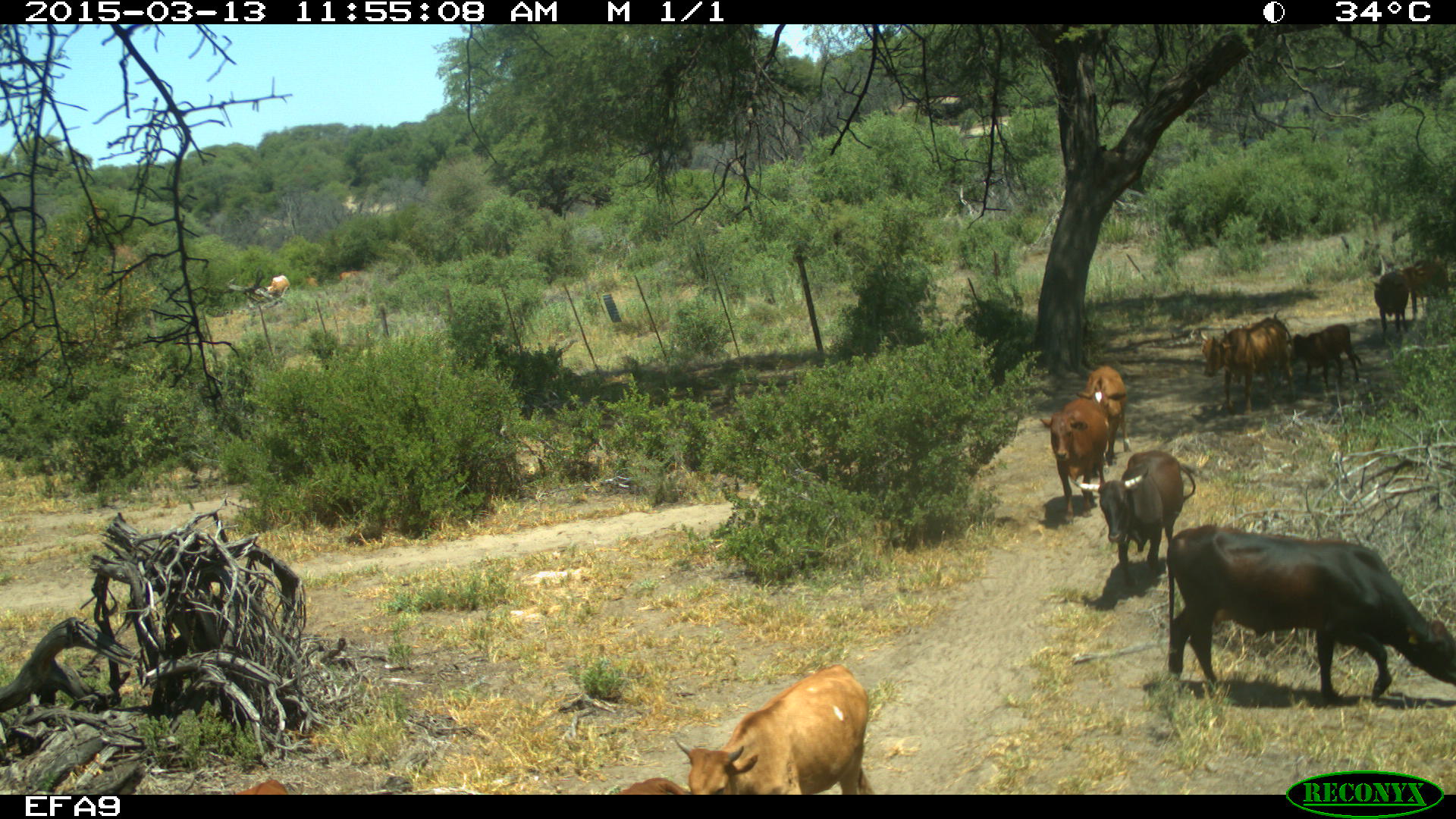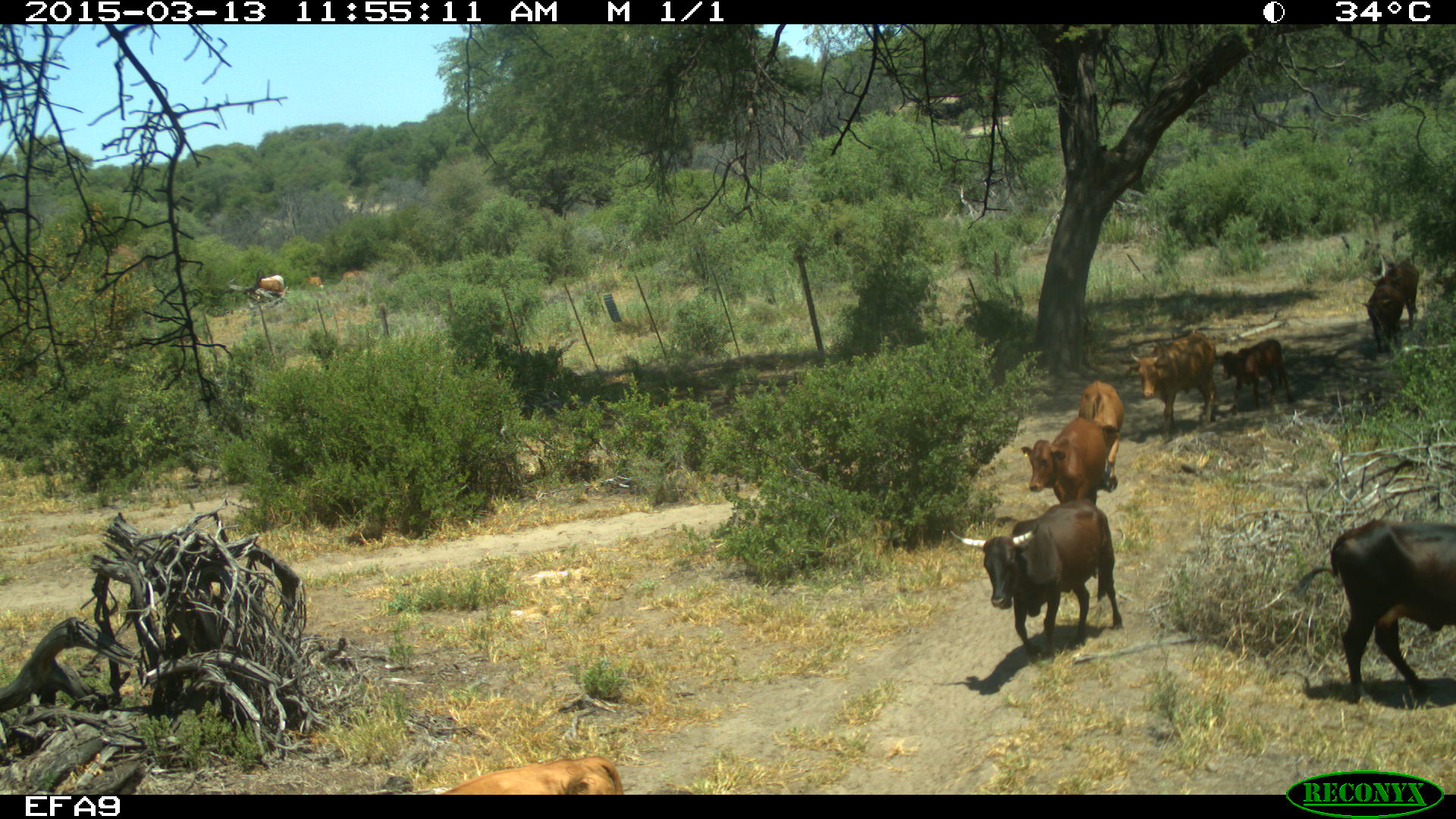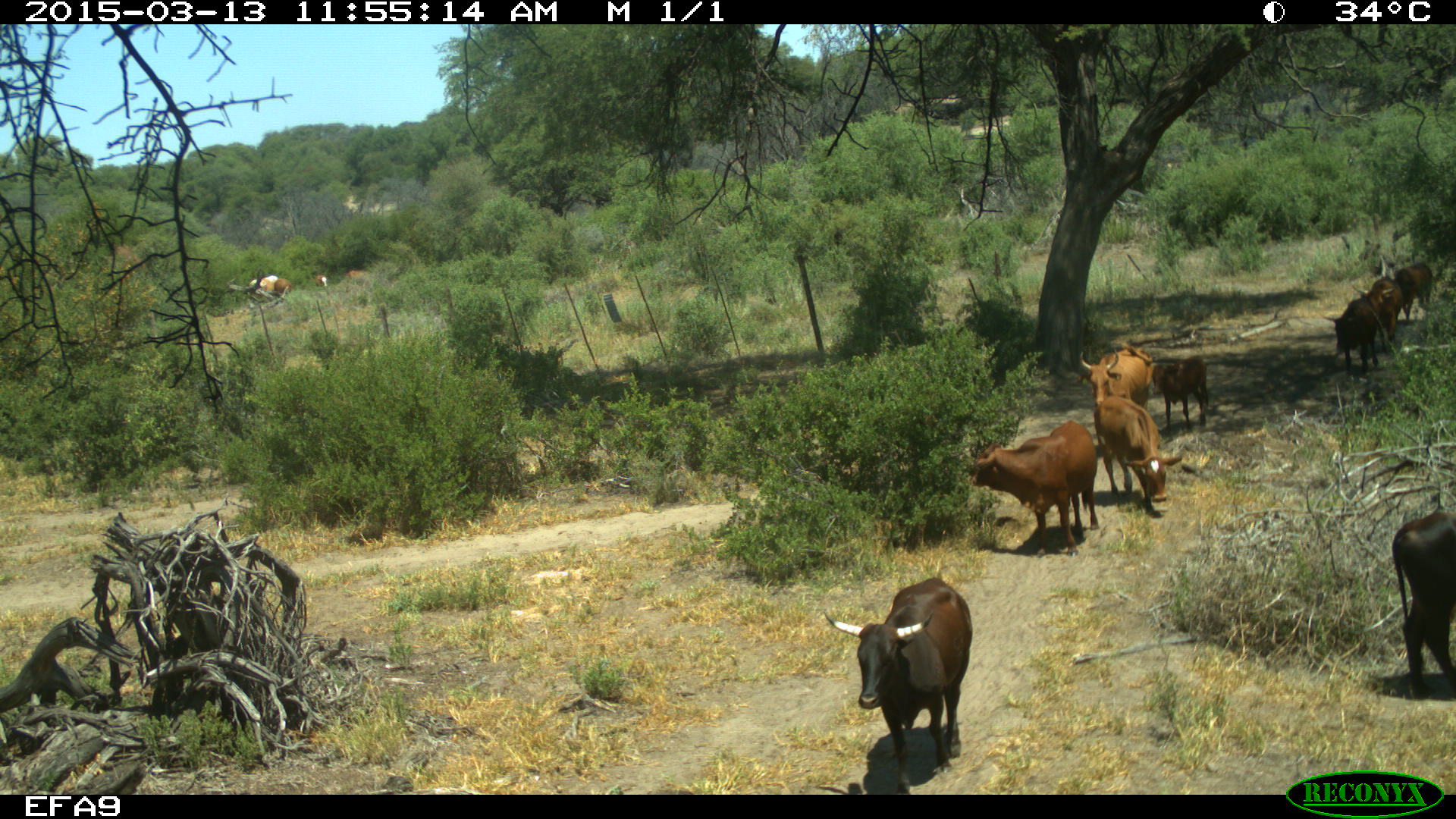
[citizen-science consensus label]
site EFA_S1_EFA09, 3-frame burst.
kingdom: Animalia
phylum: Chordata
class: Mammalia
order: Artiodactyla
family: Bovidae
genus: Bos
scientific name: Bos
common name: cattle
Cattle (Bos), count 10. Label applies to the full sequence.